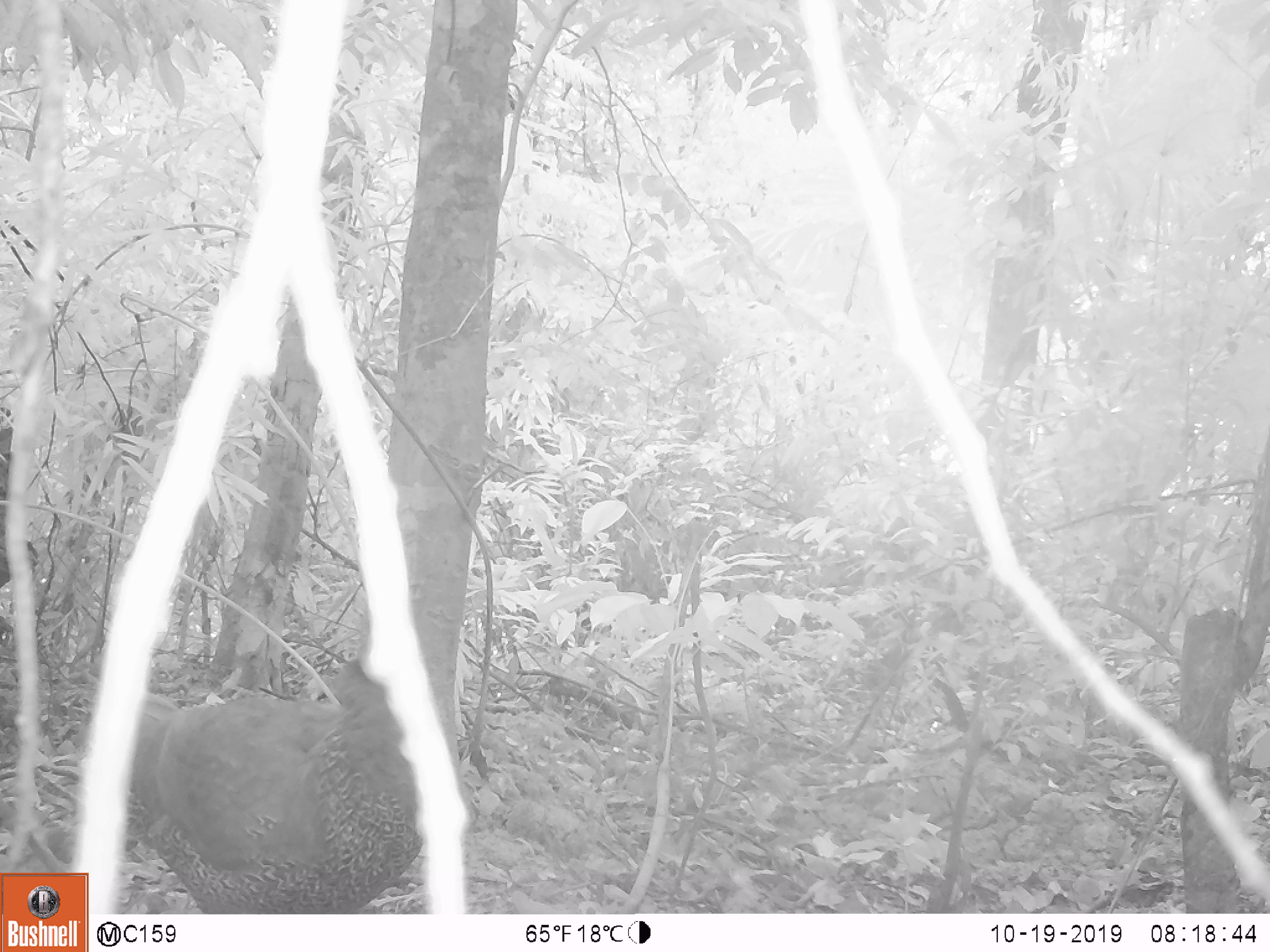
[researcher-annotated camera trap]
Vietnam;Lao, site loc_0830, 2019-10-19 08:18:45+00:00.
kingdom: Animalia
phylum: Chordata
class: Aves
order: Galliformes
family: Phasianidae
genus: Lophura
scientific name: Lophura nycthemera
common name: silver pheasant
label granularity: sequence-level